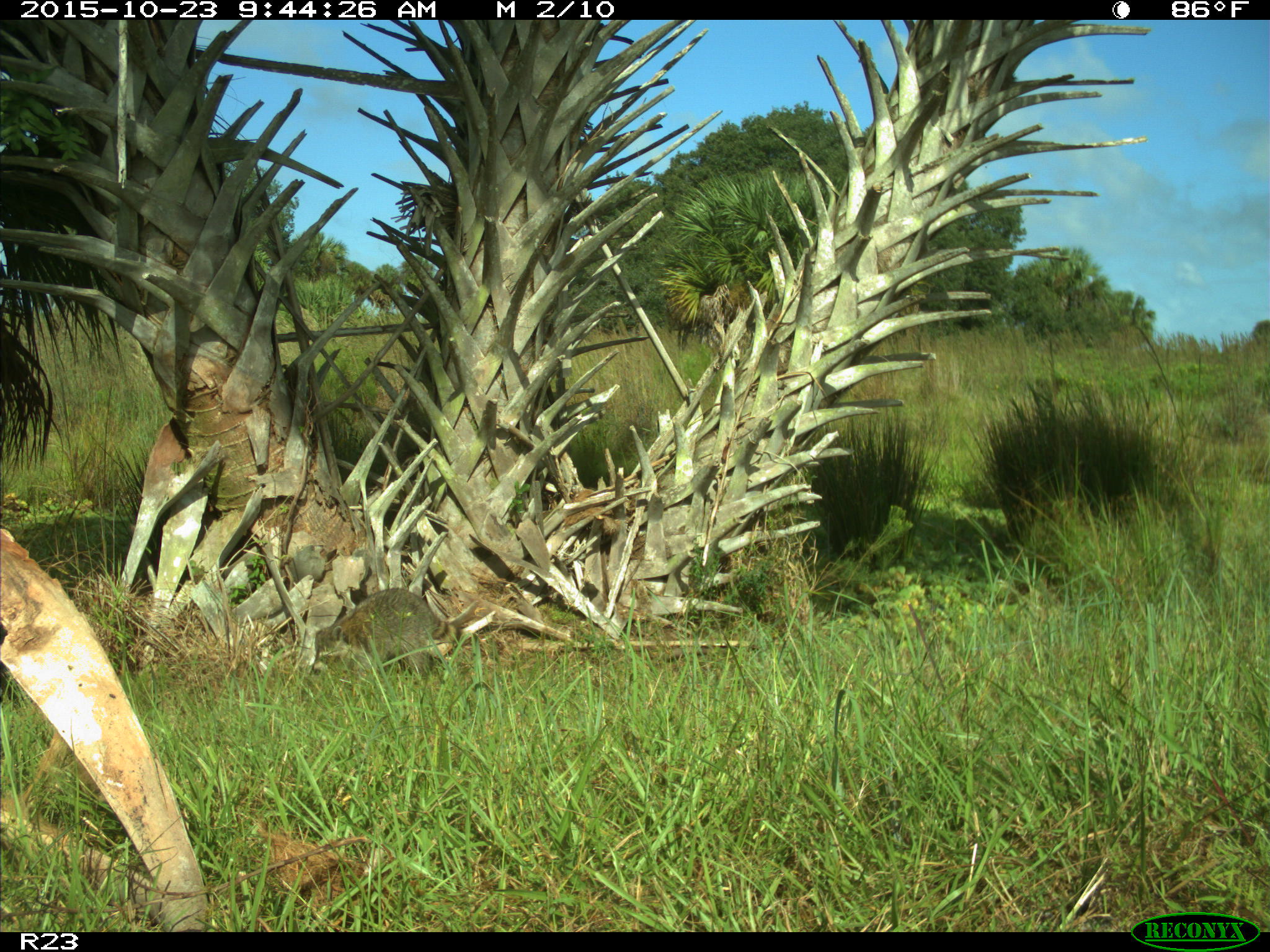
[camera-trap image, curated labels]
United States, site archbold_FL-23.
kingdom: Animalia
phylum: Chordata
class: Mammalia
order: Carnivora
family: Procyonidae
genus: Procyon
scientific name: Procyon lotor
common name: common raccoon